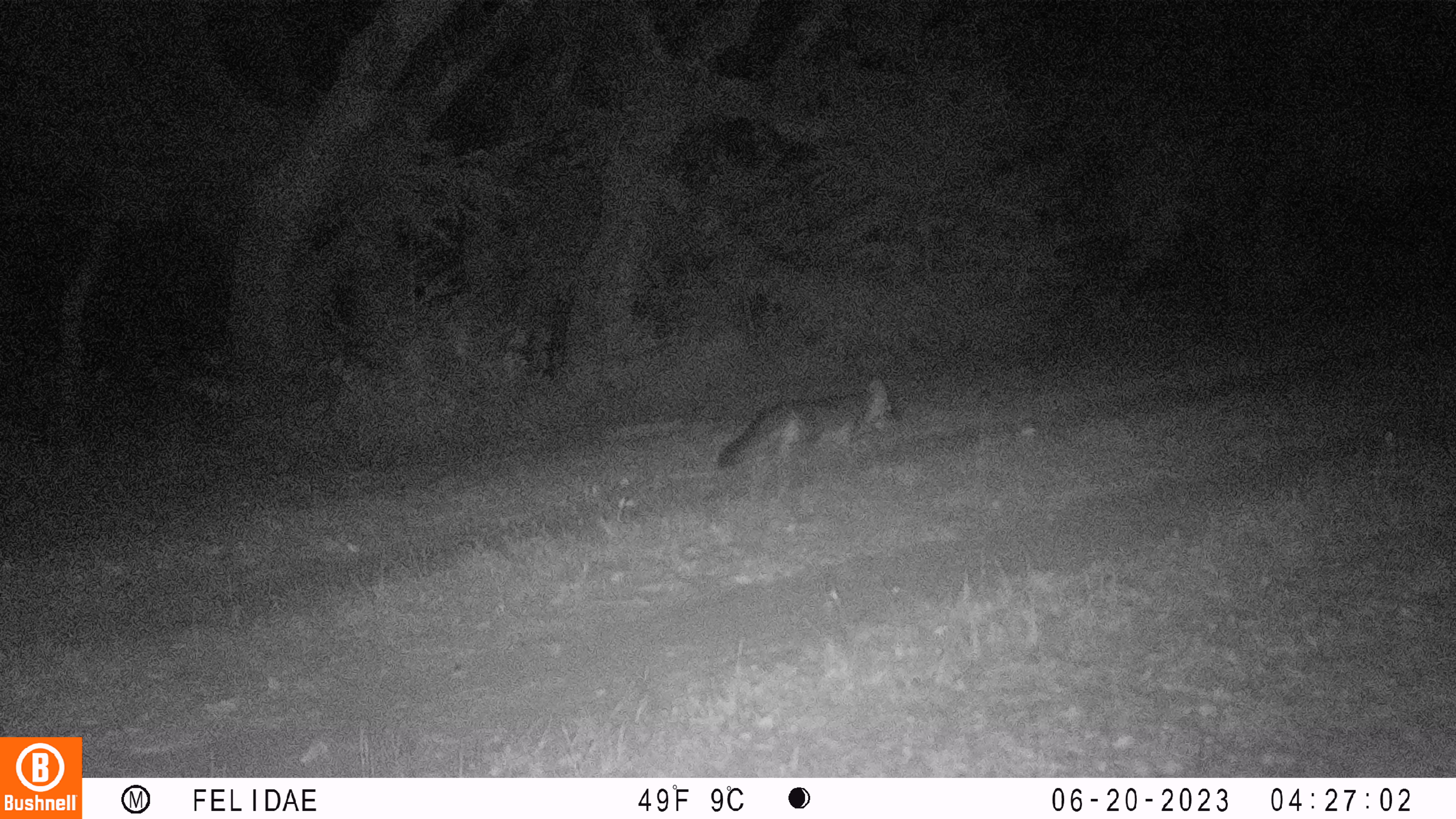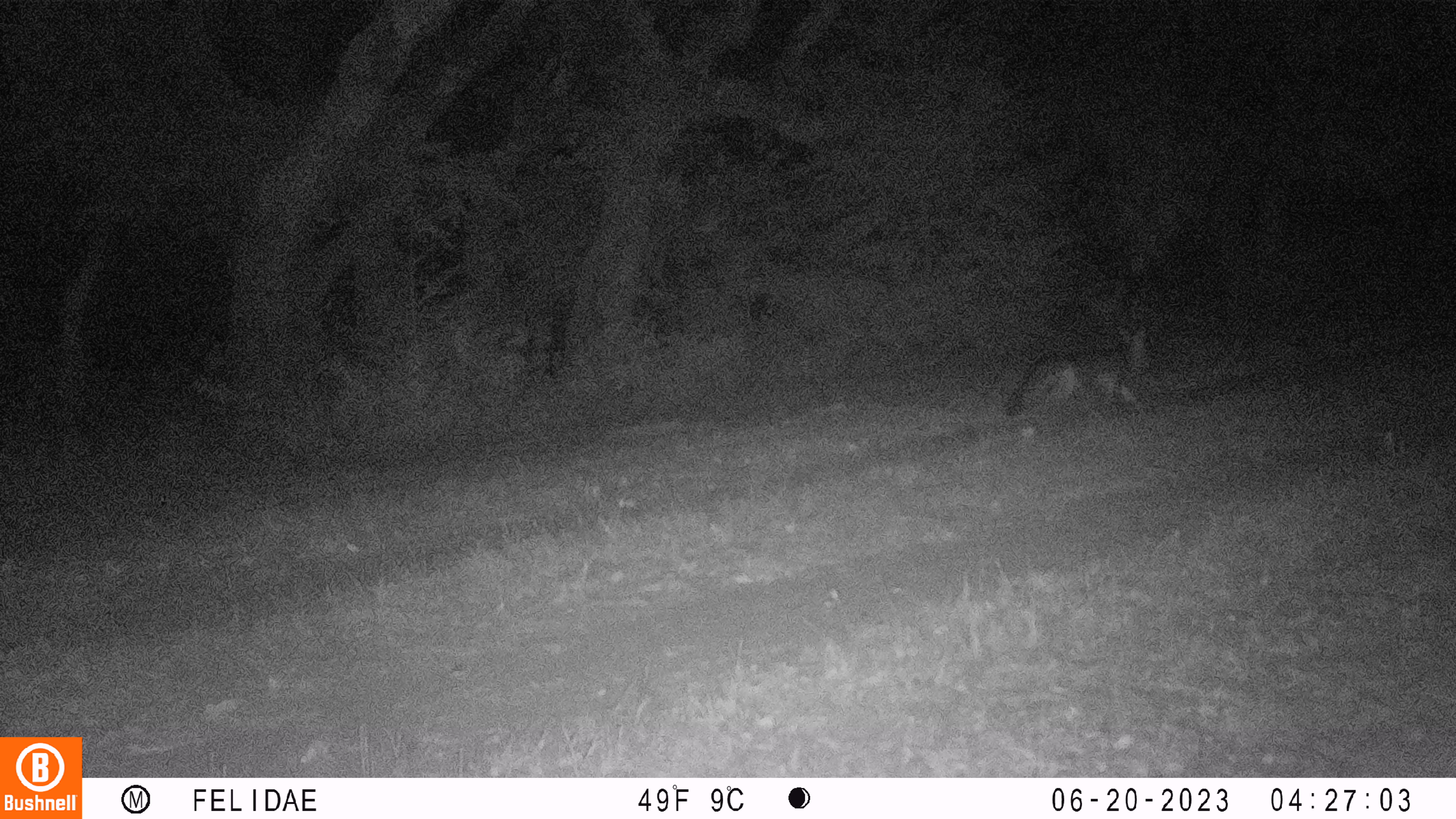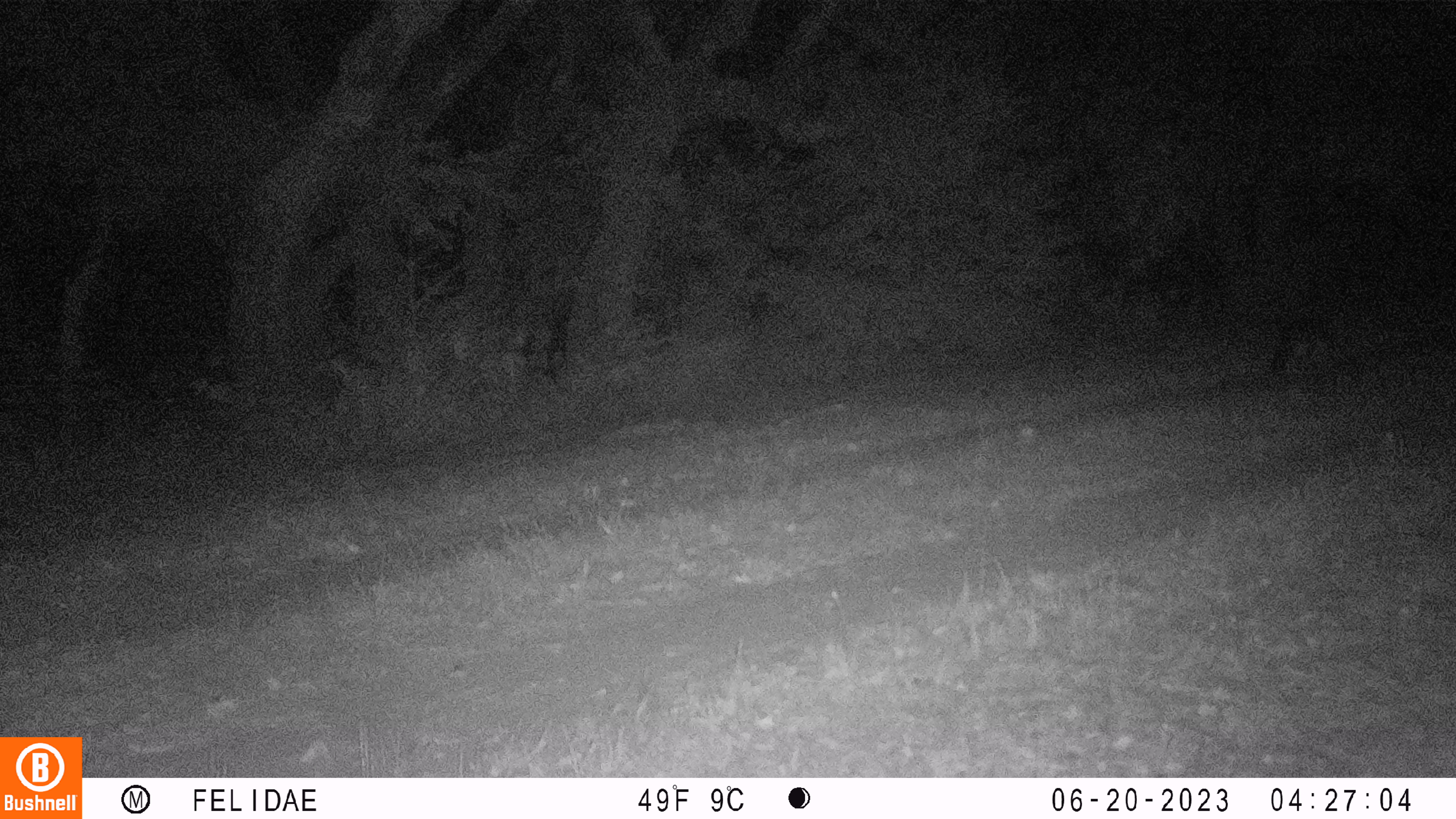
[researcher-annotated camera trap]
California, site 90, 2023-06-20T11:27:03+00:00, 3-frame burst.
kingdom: Animalia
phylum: Chordata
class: Mammalia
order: Carnivora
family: Canidae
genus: Urocyon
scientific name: Urocyon cinereoargenteus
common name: gray fox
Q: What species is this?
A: Gray fox (Urocyon cinereoargenteus).